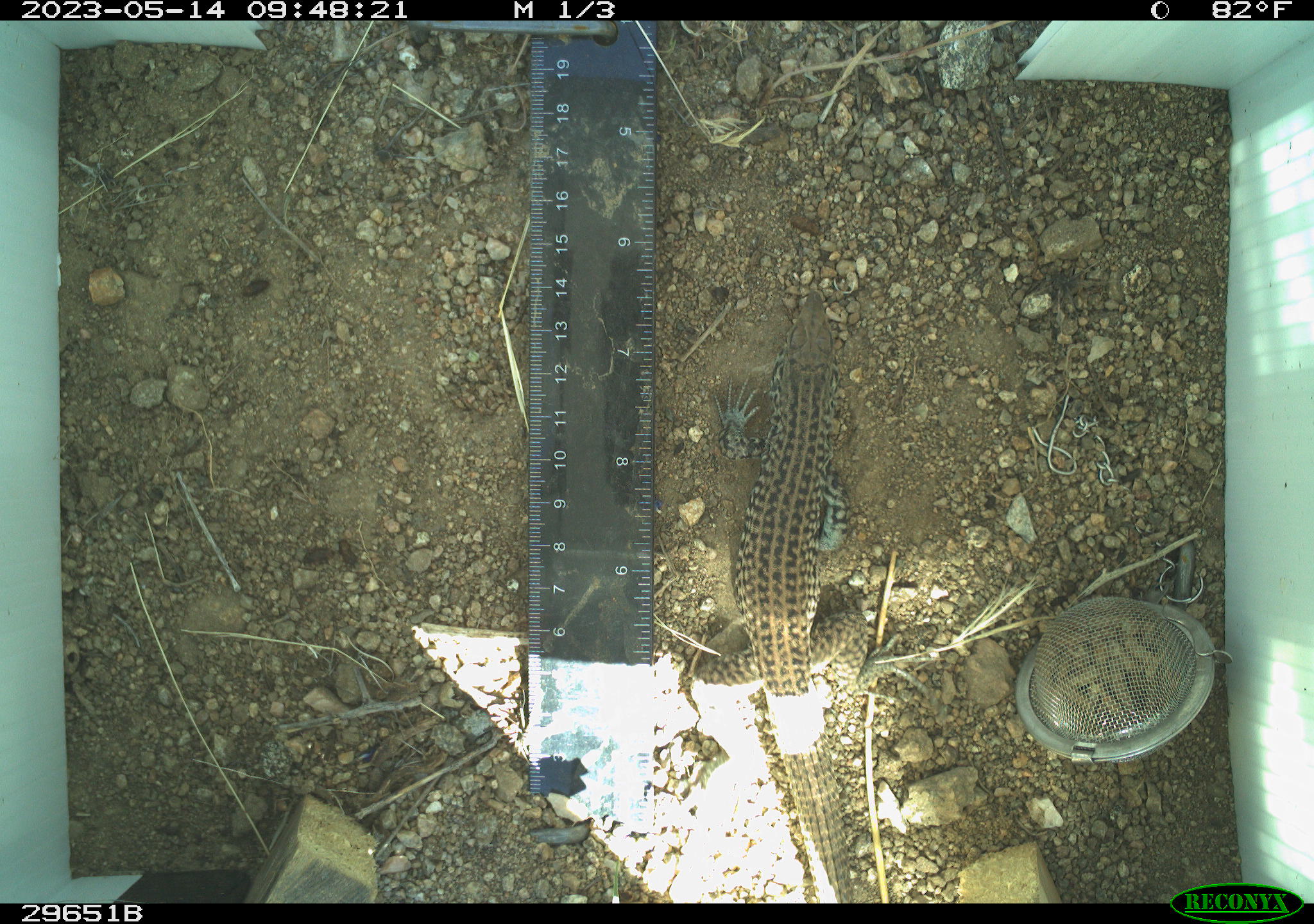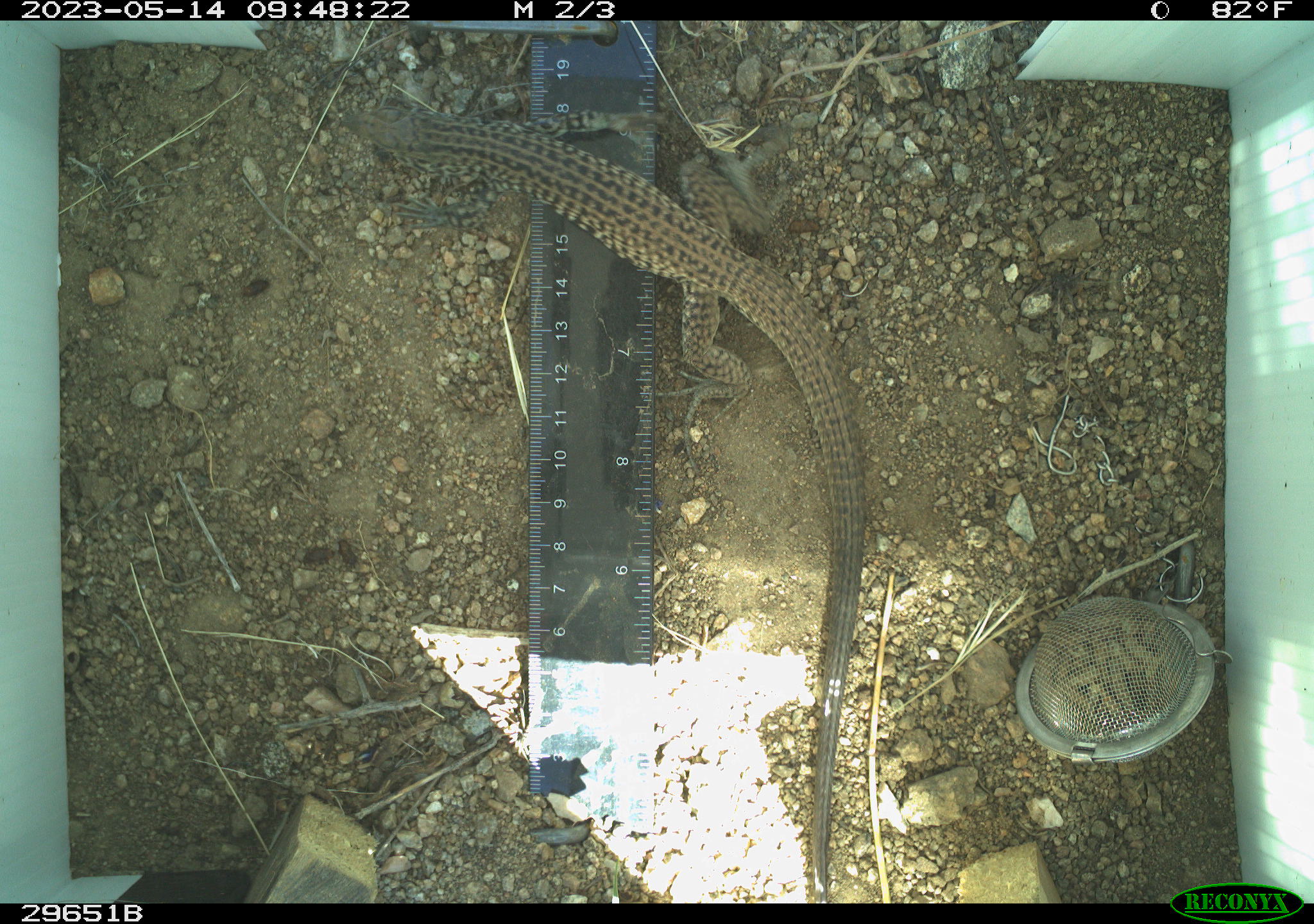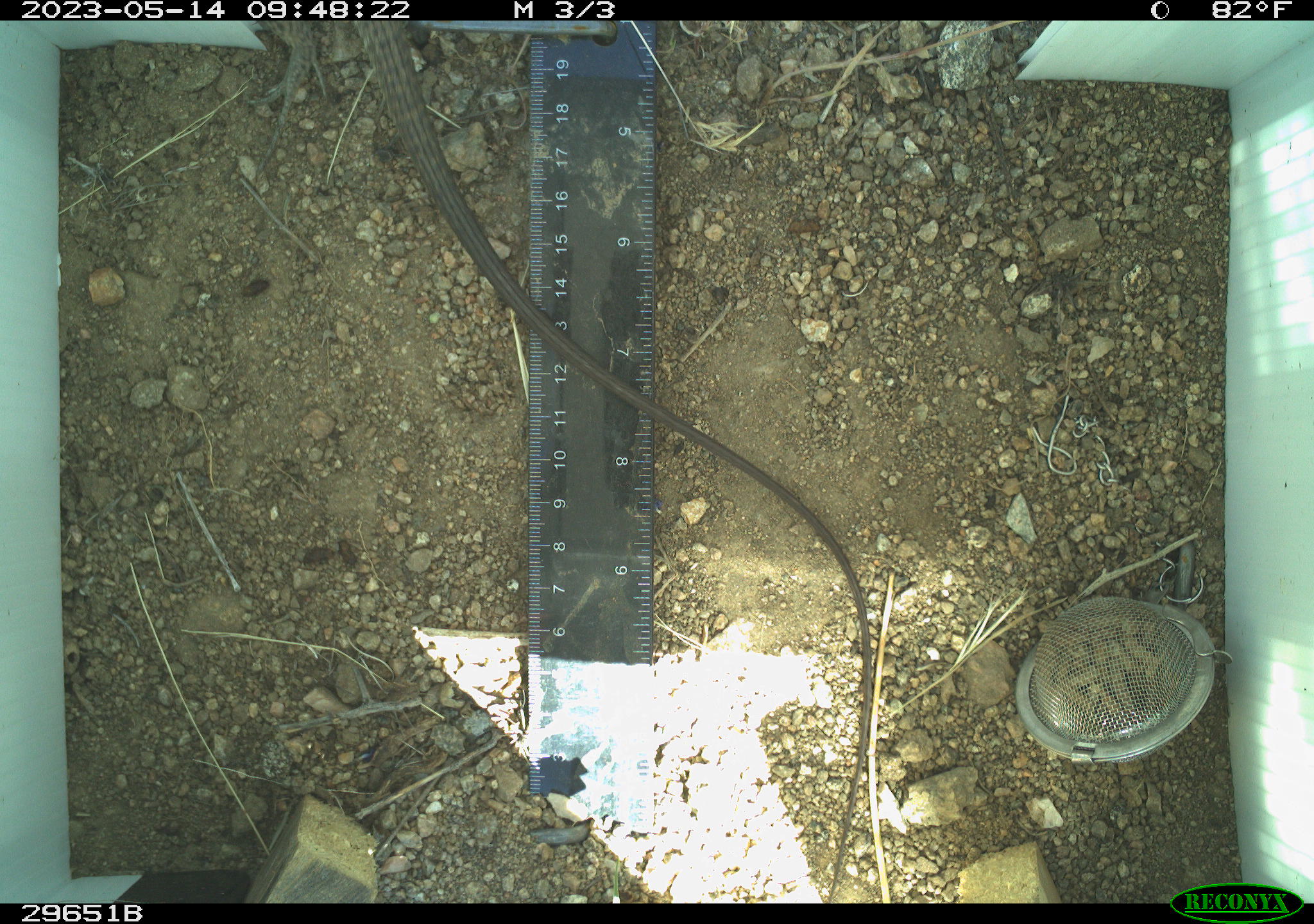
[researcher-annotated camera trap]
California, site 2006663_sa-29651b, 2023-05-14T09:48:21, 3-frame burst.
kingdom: Animalia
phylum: Chordata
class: Reptilia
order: Squamata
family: Teiidae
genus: Aspidoscelis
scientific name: Aspidoscelis tigris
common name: western whiptail